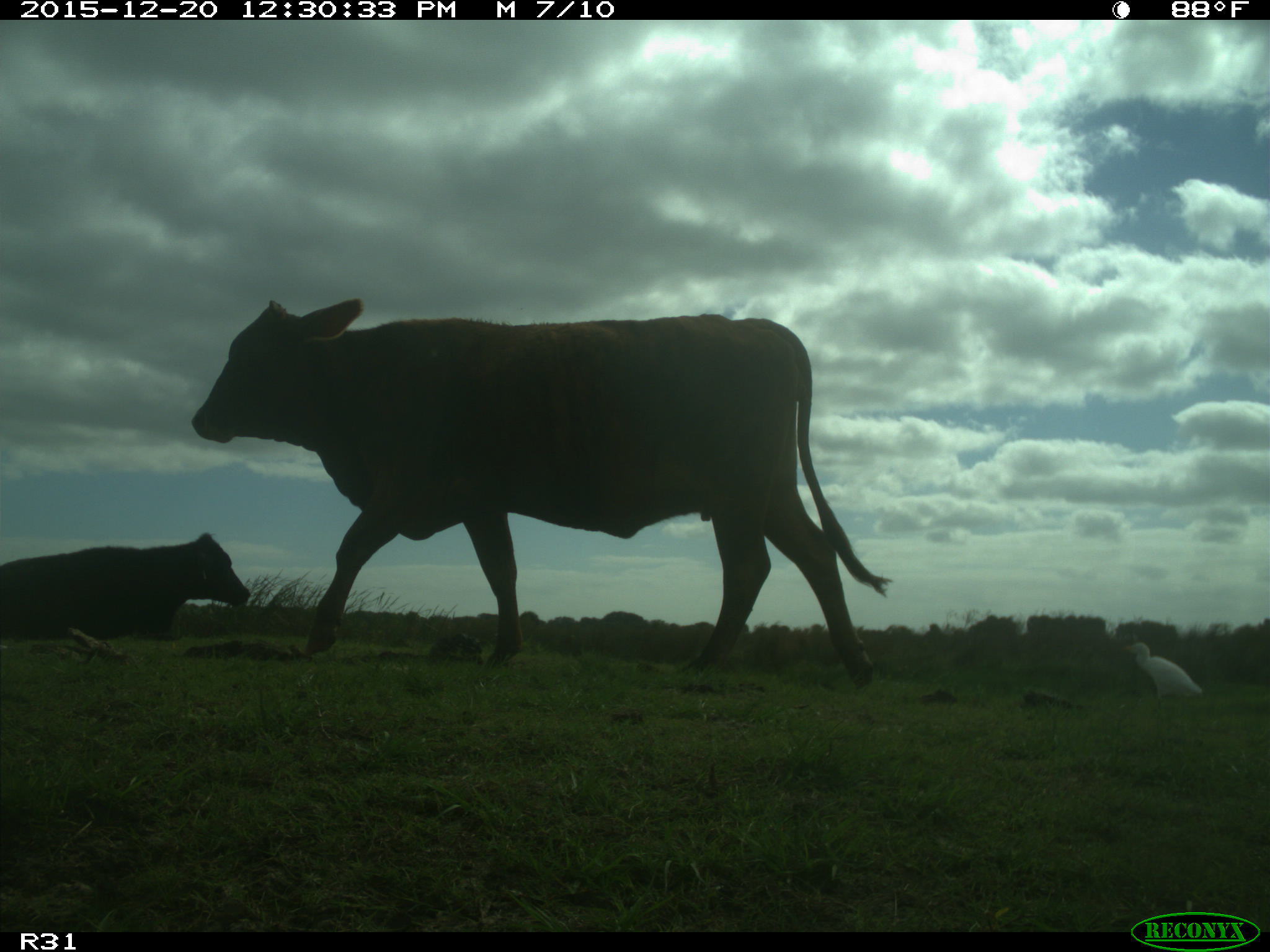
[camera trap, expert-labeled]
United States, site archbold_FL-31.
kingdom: Animalia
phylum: Chordata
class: Mammalia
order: Artiodactyla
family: Bovidae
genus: Bos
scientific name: Bos taurus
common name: domestic cow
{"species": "Bos taurus (domestic cow)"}